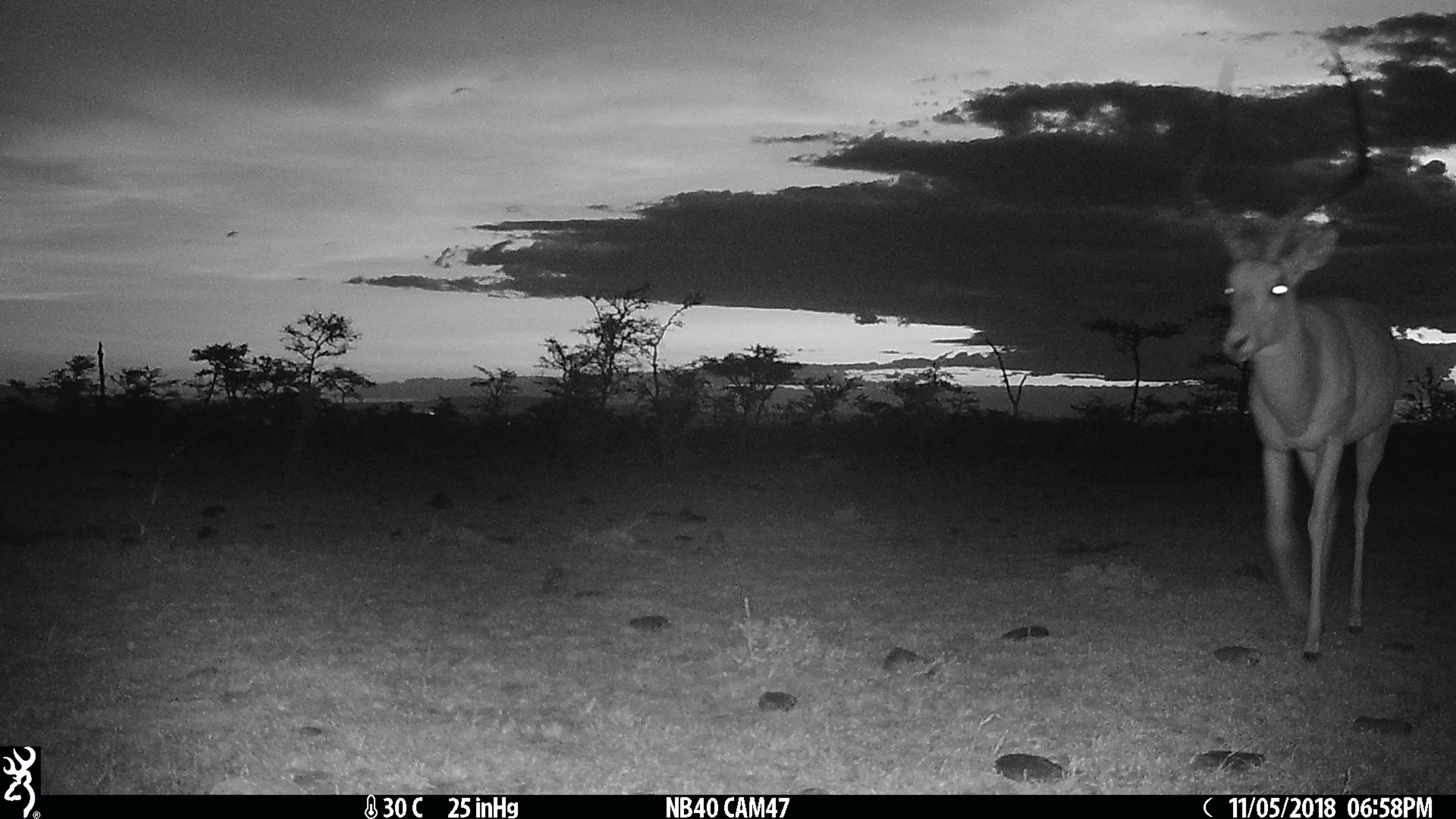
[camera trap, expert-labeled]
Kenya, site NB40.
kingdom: Animalia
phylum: Chordata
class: Mammalia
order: Artiodactyla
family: Bovidae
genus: Aepyceros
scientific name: Aepyceros melampus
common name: impala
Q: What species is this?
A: Impala (Aepyceros melampus).